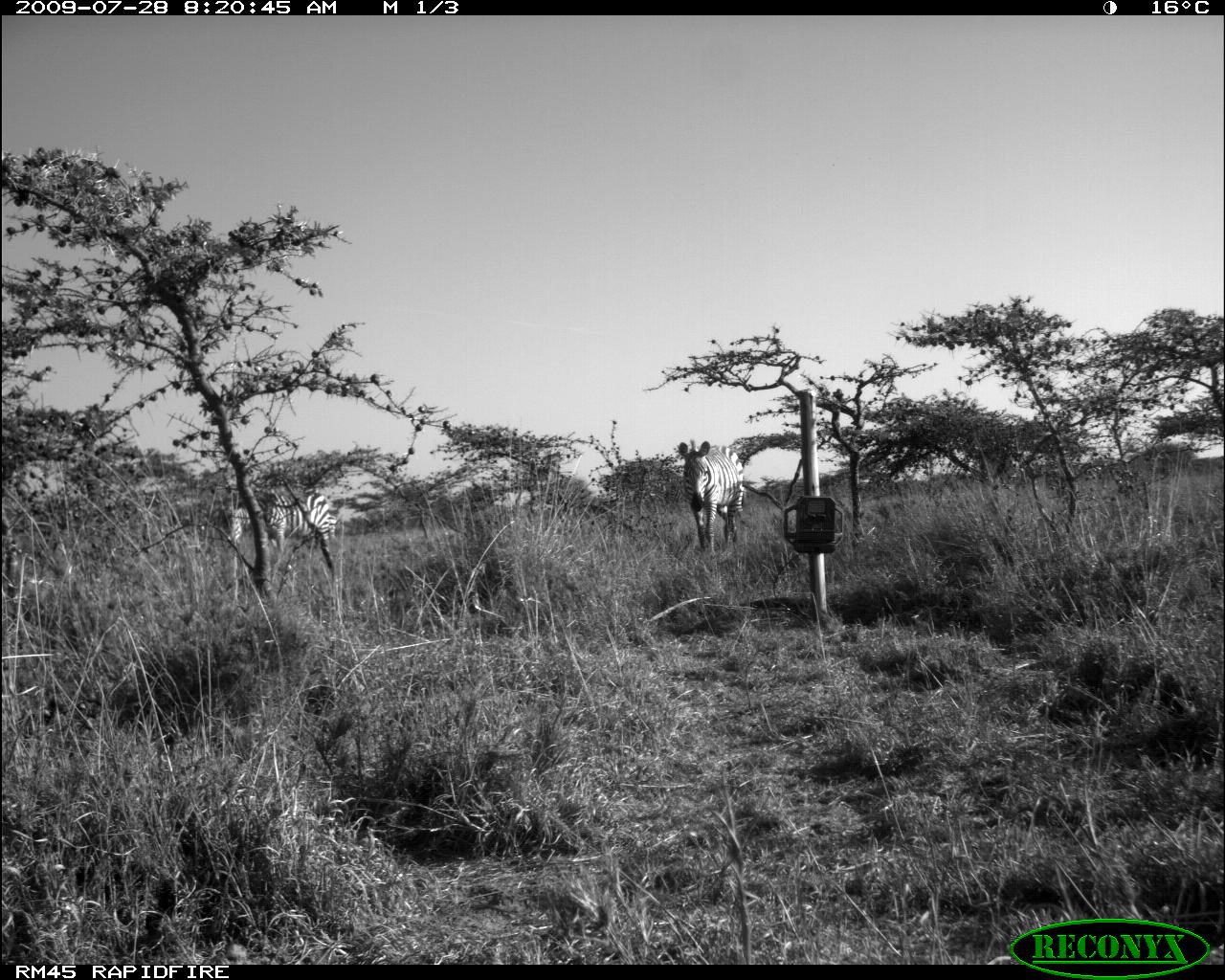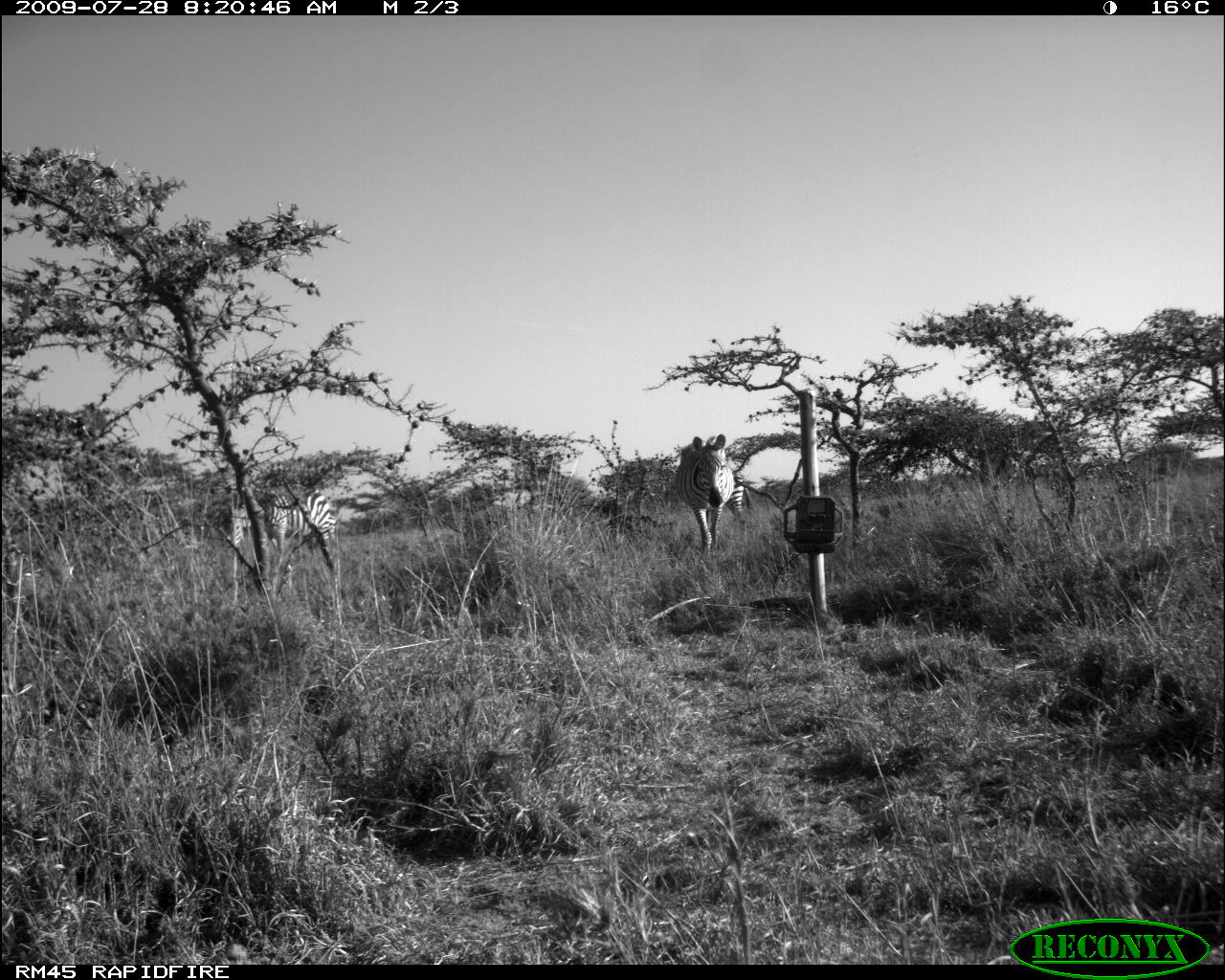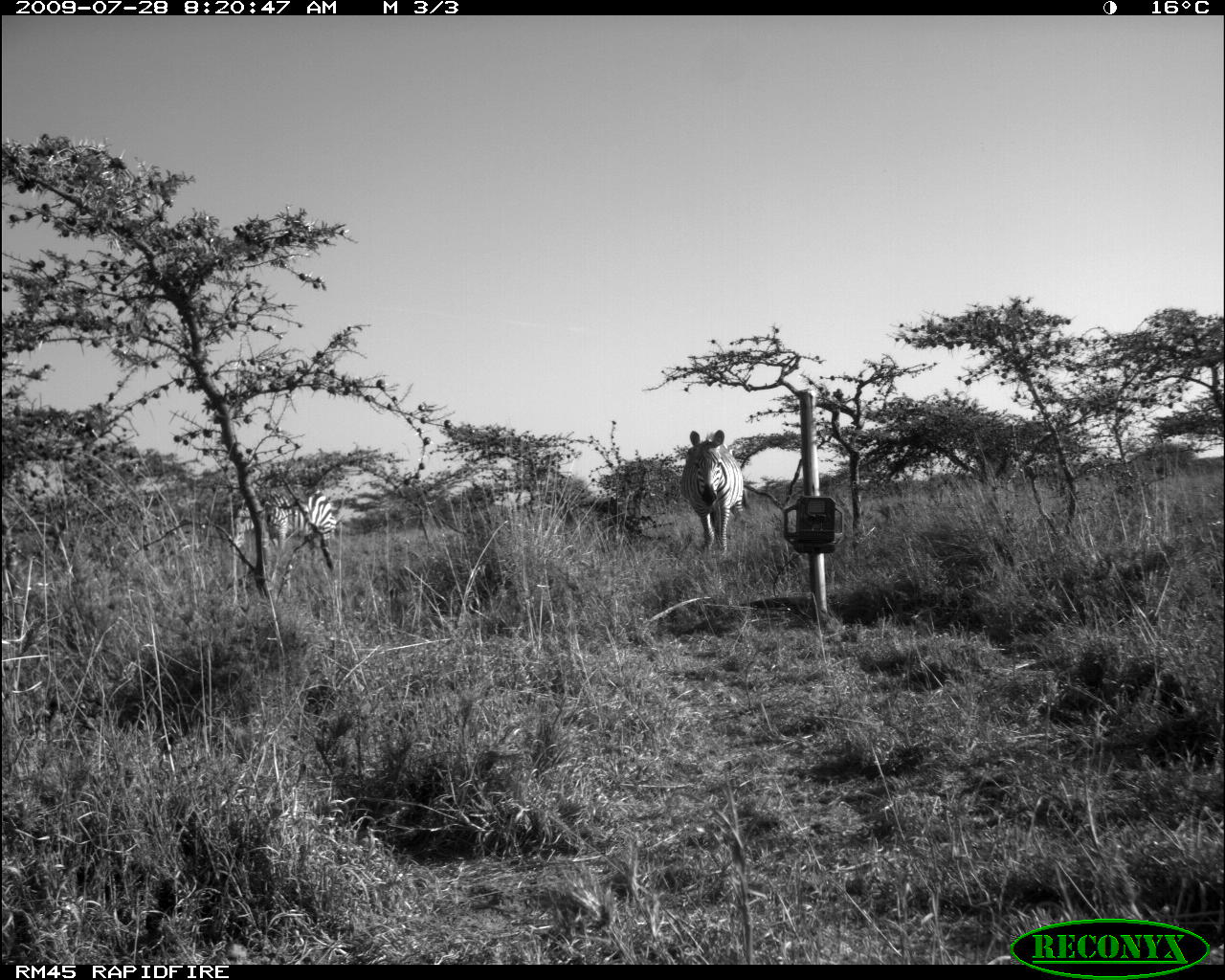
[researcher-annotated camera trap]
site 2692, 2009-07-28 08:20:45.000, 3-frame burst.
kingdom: Animalia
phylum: Chordata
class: Mammalia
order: Perissodactyla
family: Equidae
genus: Equus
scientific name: Equus quagga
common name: plains zebra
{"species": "Equus quagga (plains zebra)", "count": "2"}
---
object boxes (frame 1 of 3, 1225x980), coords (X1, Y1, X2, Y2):
equus quagga: (225, 488, 344, 582); (676, 439, 745, 559)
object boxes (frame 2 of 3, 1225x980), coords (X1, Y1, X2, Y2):
equus quagga: (219, 489, 338, 575); (674, 432, 747, 561)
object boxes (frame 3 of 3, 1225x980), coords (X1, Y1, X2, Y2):
equus quagga: (679, 428, 748, 557); (226, 483, 337, 563)